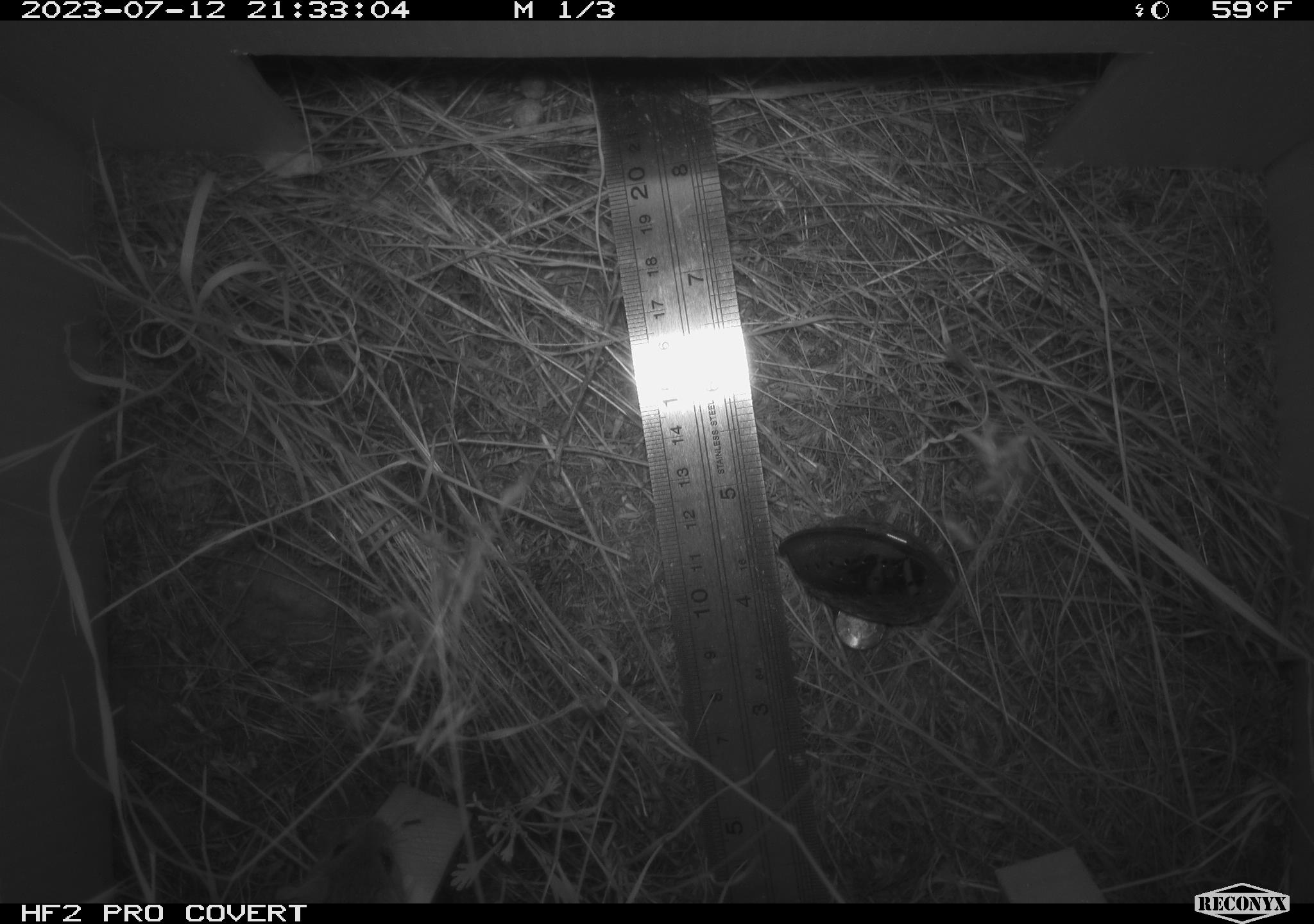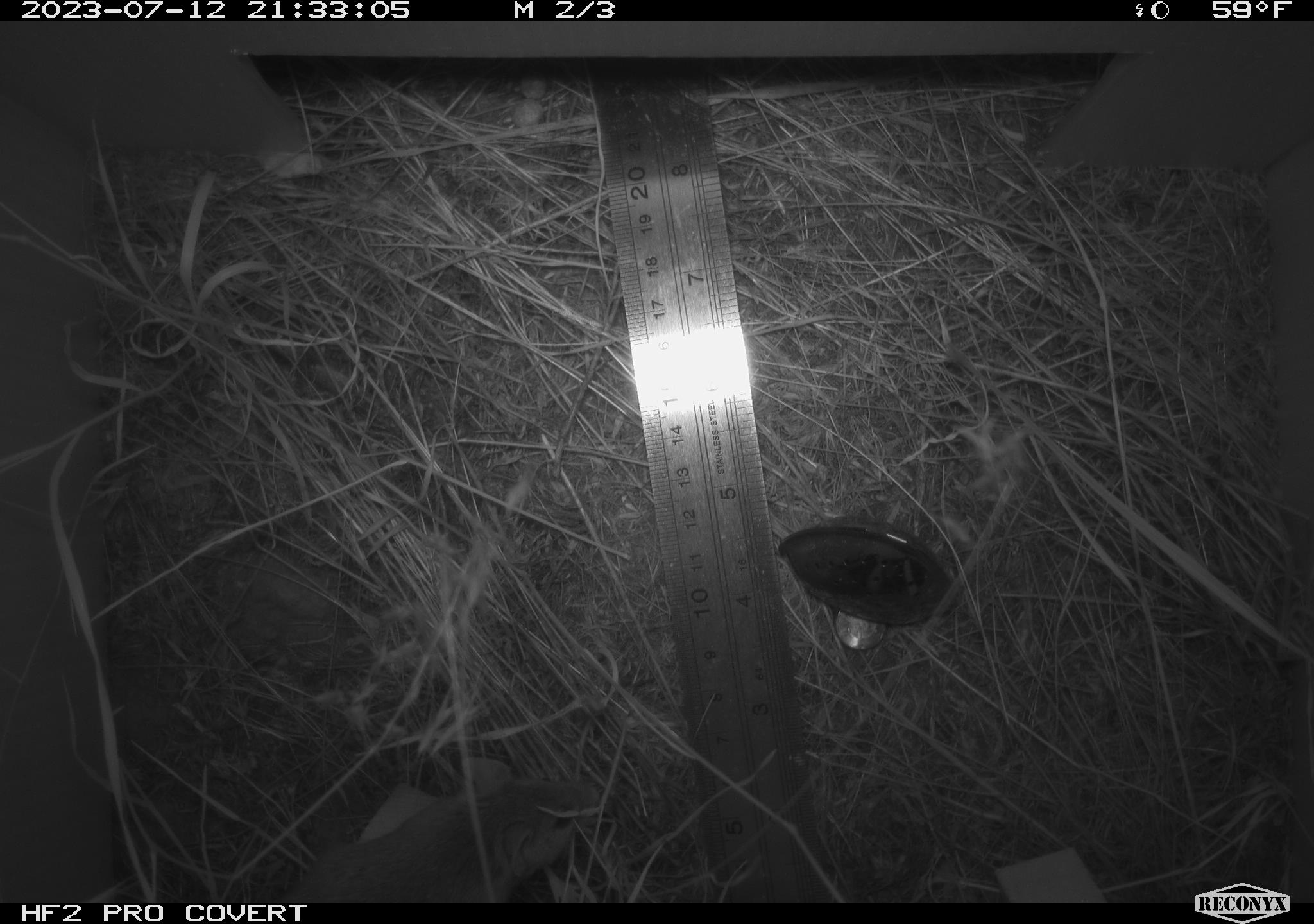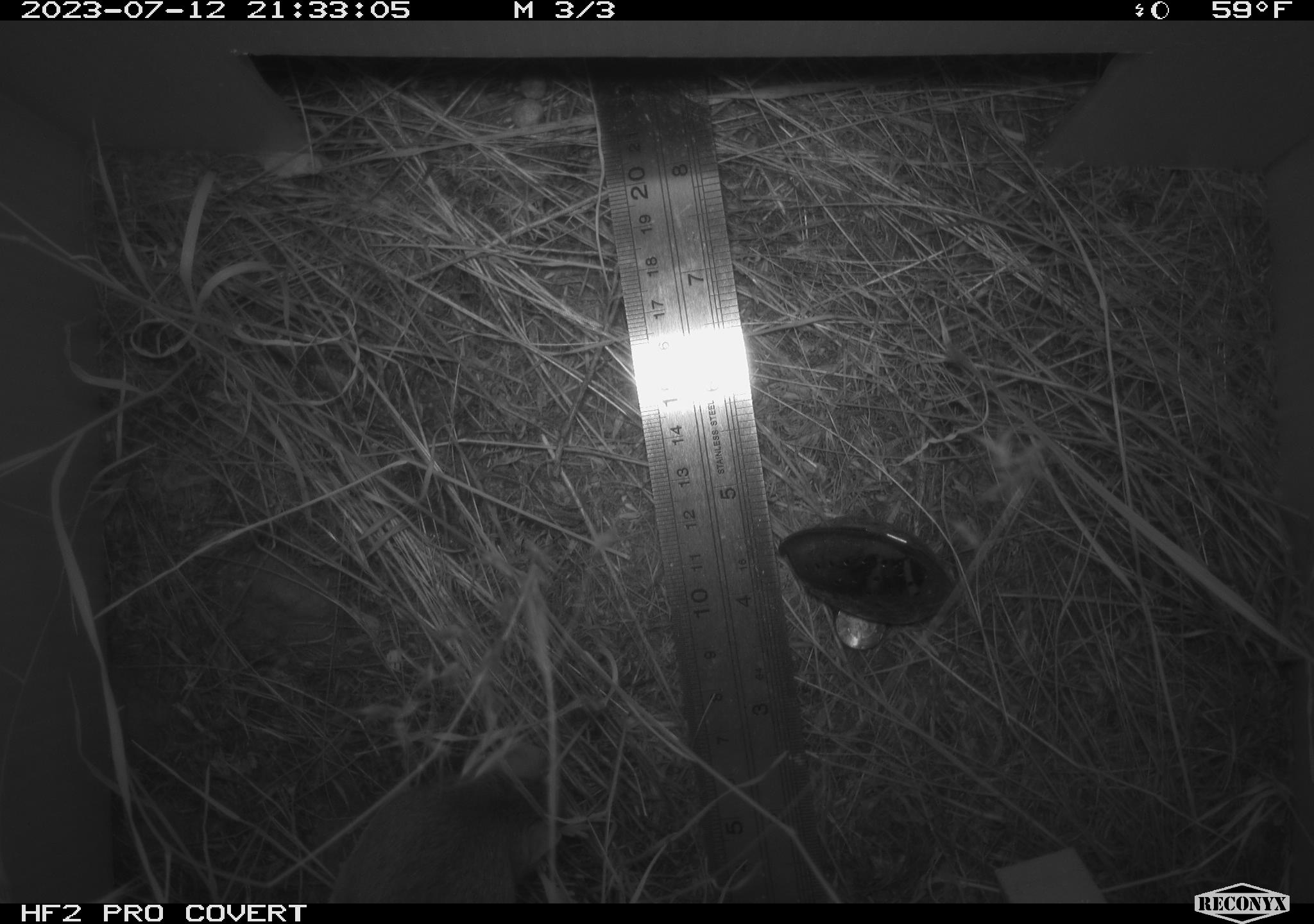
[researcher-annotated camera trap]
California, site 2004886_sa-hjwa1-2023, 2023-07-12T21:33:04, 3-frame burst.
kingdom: Animalia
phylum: Chordata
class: Mammalia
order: Rodentia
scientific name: Rodentia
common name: mouse species